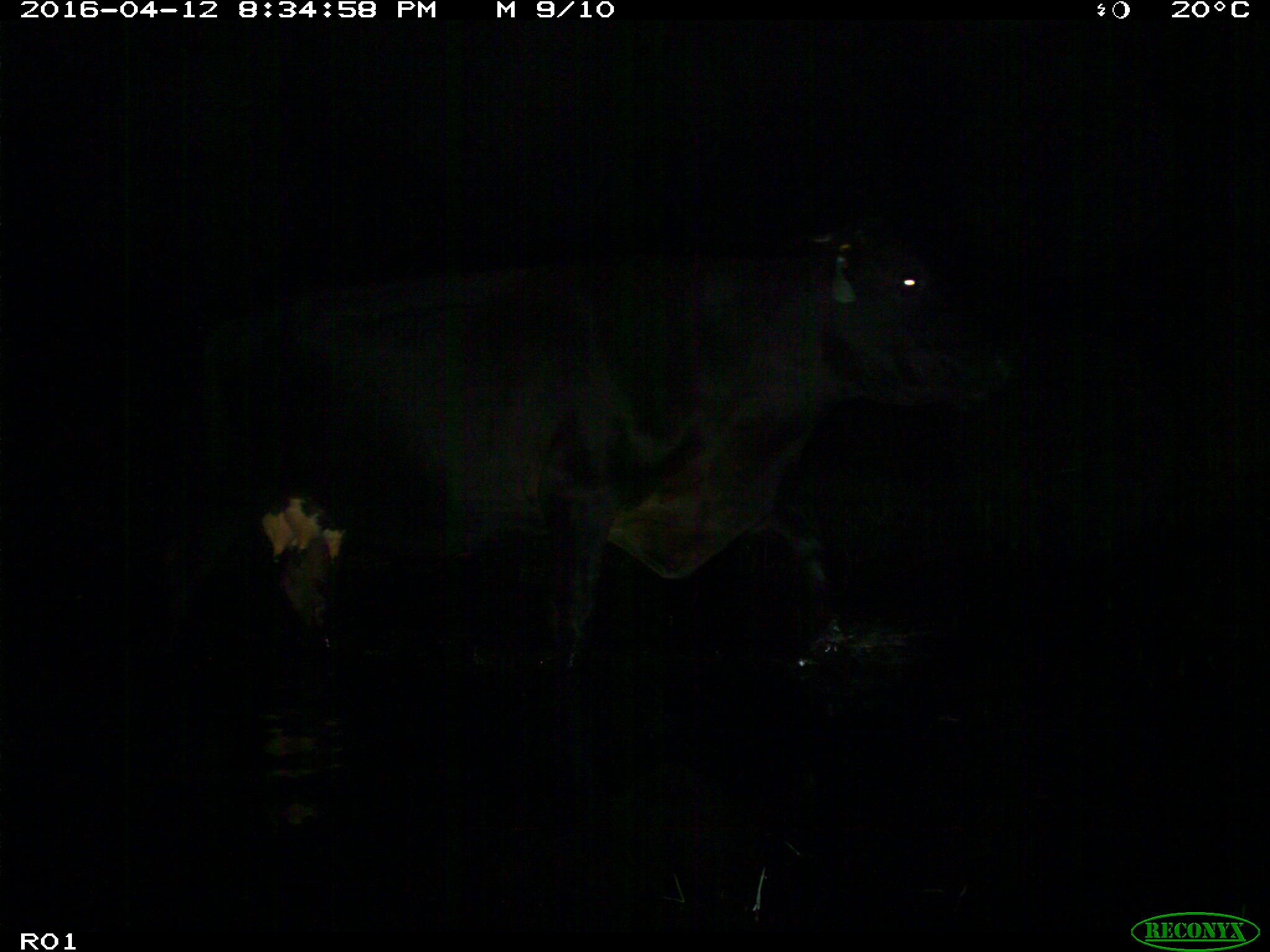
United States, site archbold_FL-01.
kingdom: Animalia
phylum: Chordata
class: Mammalia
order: Artiodactyla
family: Bovidae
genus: Bos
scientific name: Bos taurus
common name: domestic cow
Bos taurus (domestic cow).